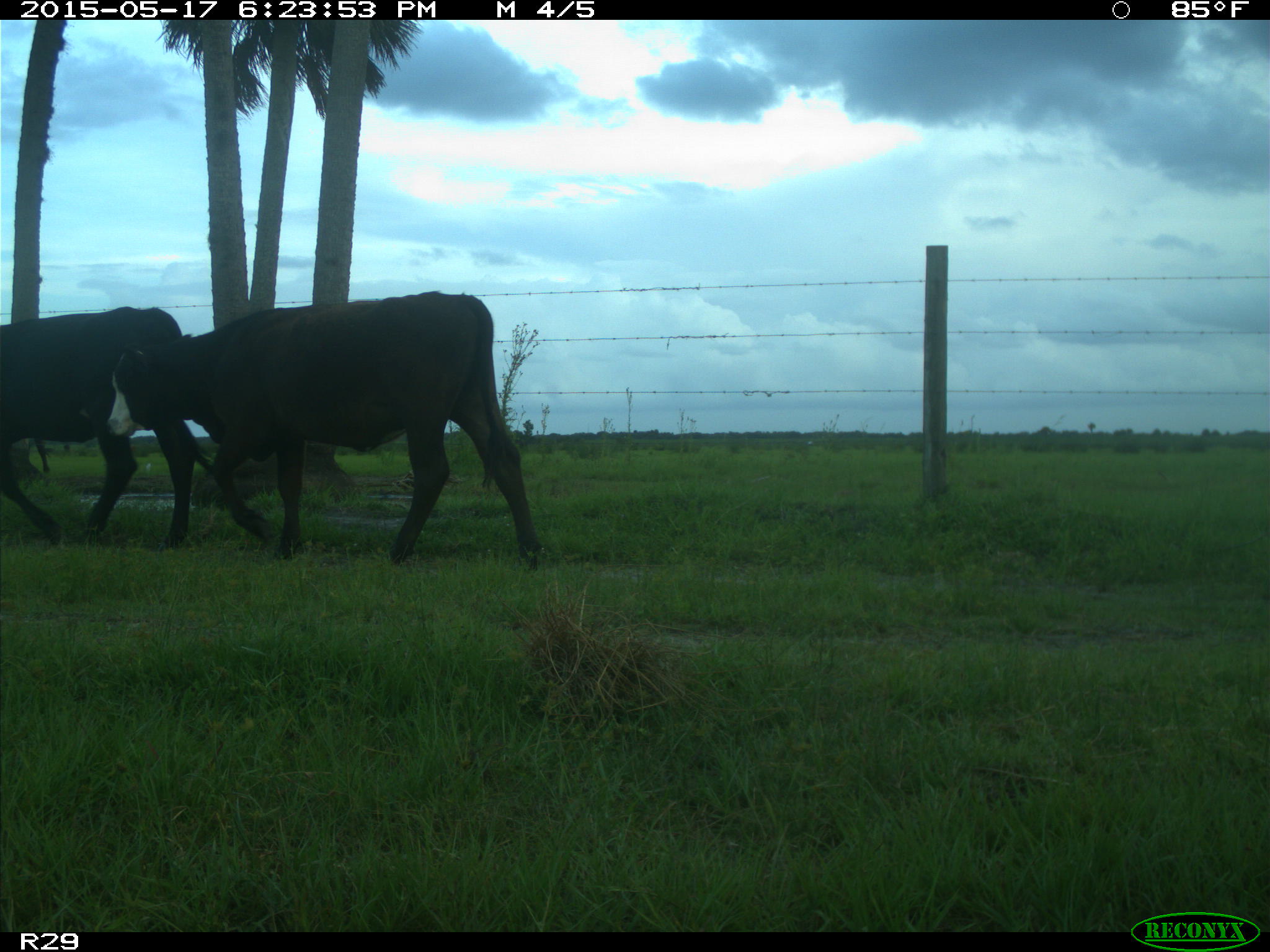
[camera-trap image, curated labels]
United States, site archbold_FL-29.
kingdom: Animalia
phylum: Chordata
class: Mammalia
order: Artiodactyla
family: Bovidae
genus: Bos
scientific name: Bos taurus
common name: domestic cow